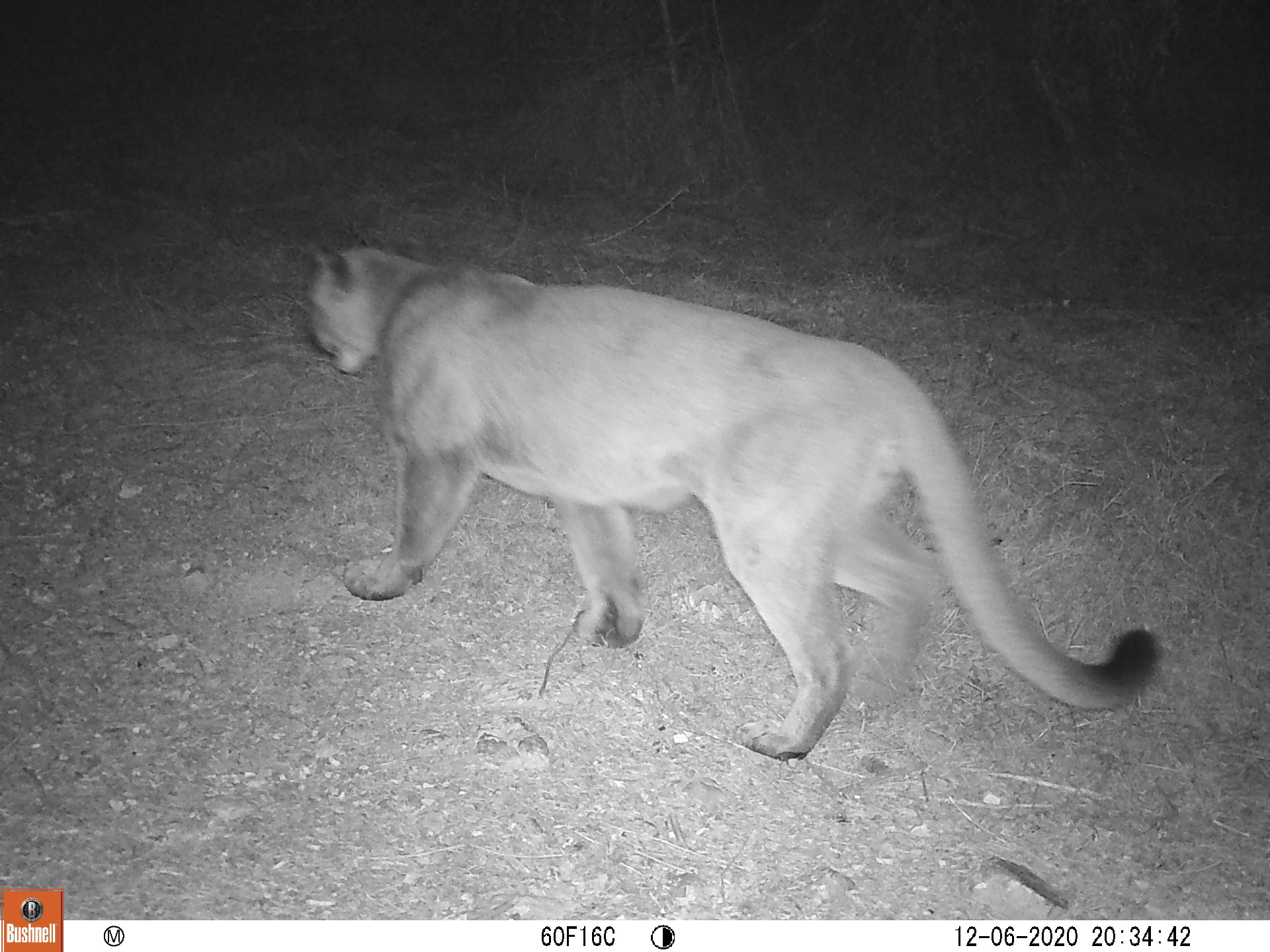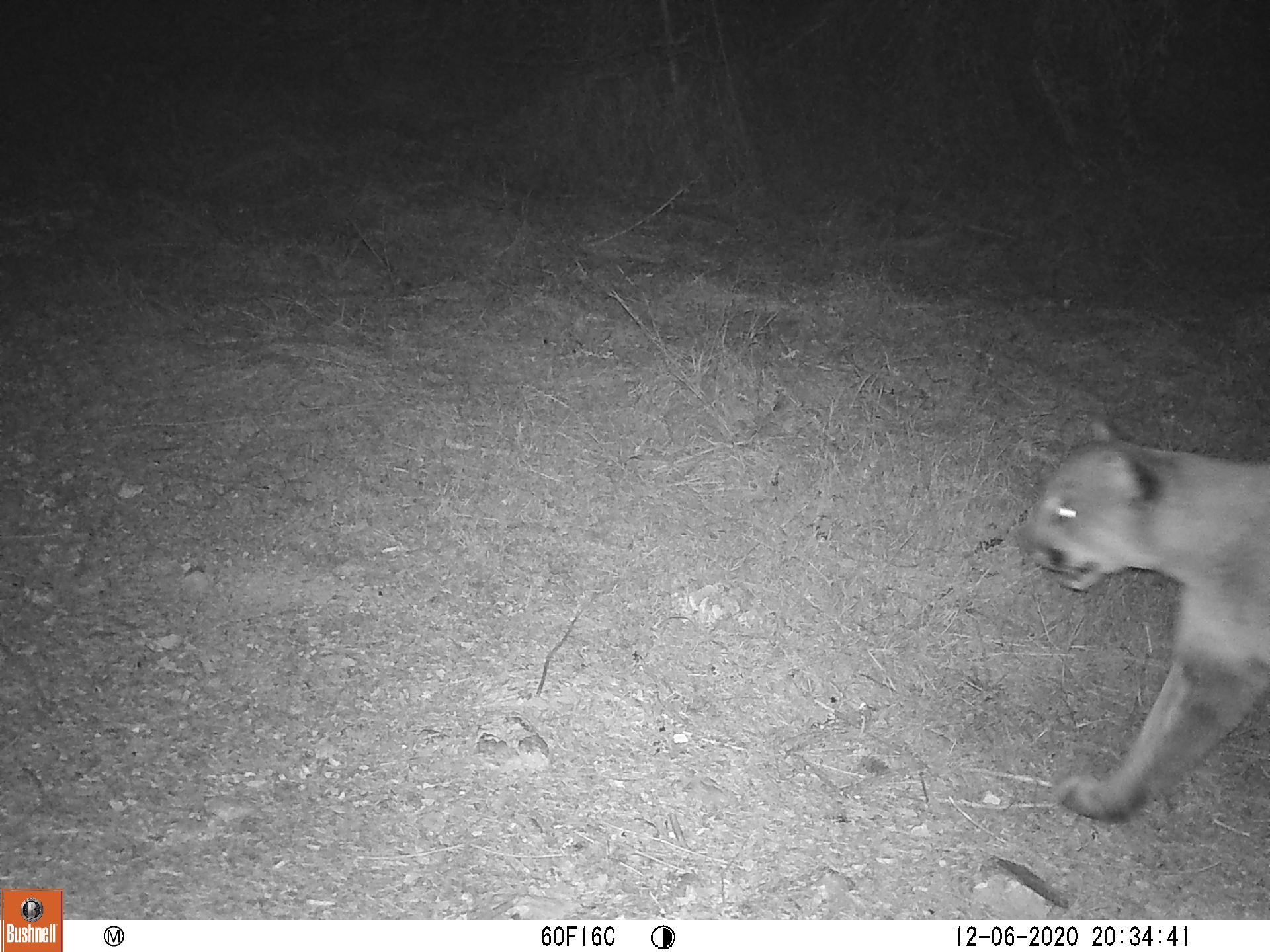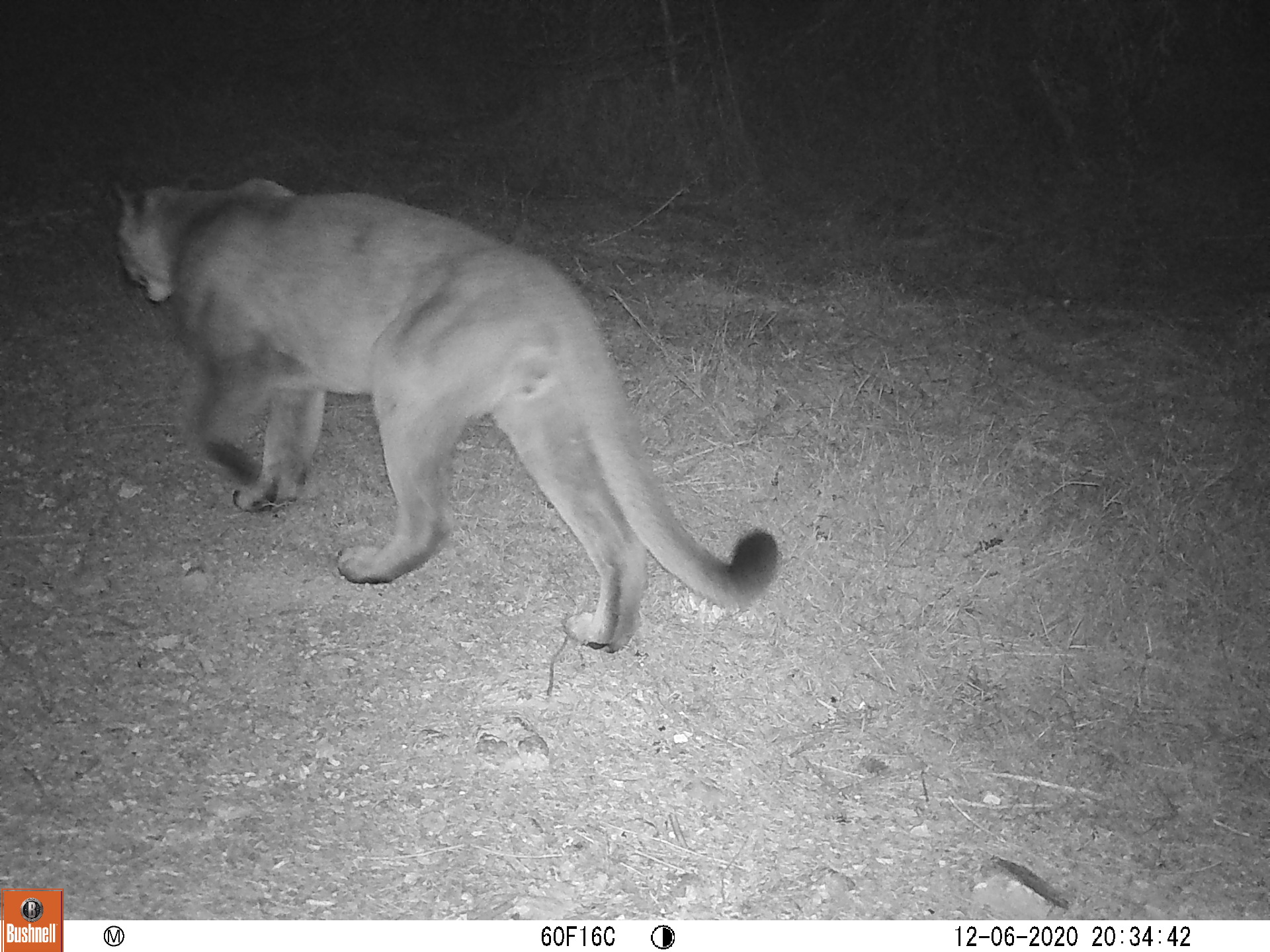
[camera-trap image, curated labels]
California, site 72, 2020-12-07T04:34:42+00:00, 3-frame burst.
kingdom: Animalia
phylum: Chordata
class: Mammalia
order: Carnivora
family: Felidae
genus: Puma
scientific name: Puma concolor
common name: puma